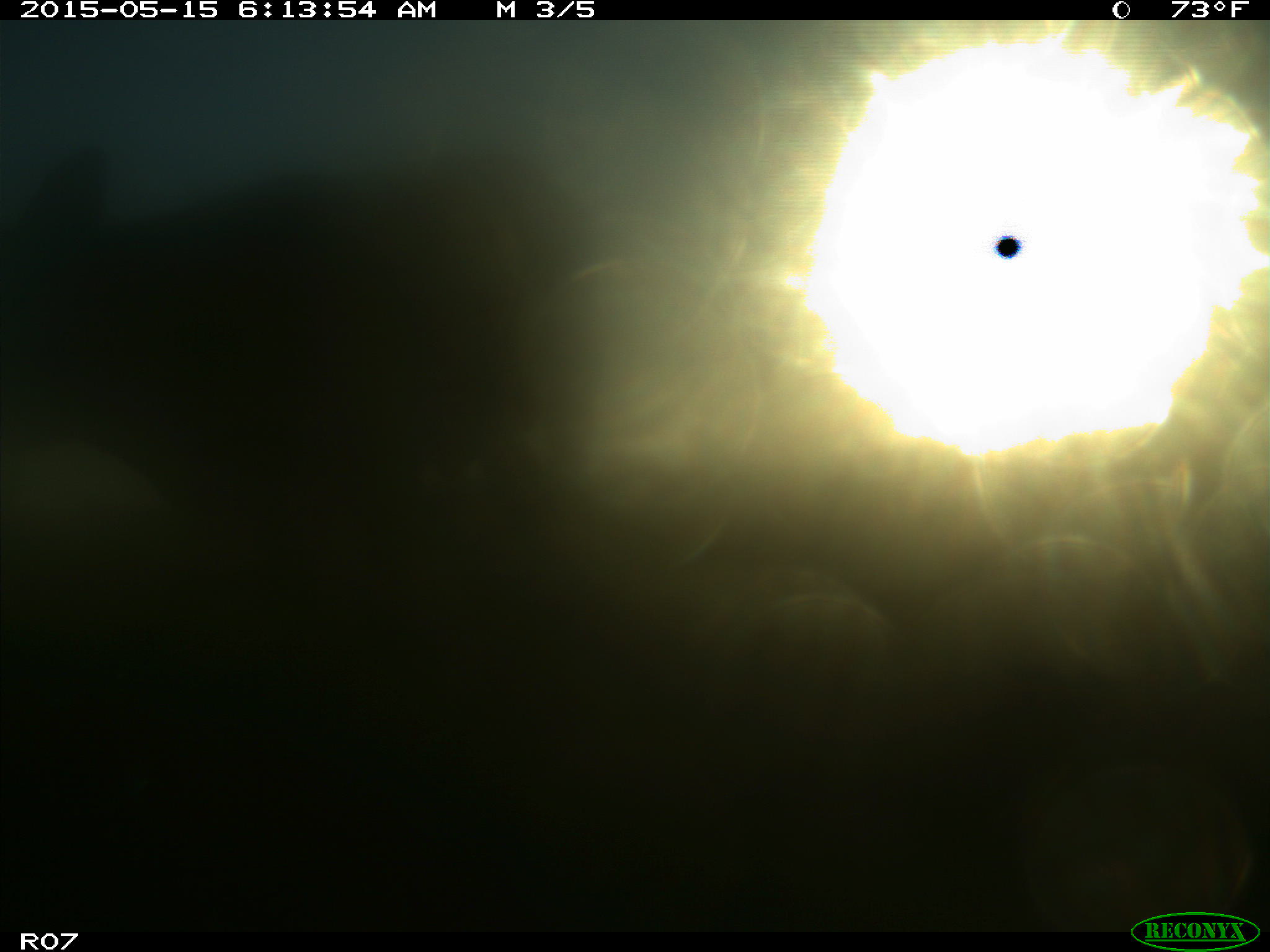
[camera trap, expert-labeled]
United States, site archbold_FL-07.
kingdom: Animalia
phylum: Chordata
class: Mammalia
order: Artiodactyla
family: Bovidae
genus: Bos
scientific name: Bos taurus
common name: domestic cow